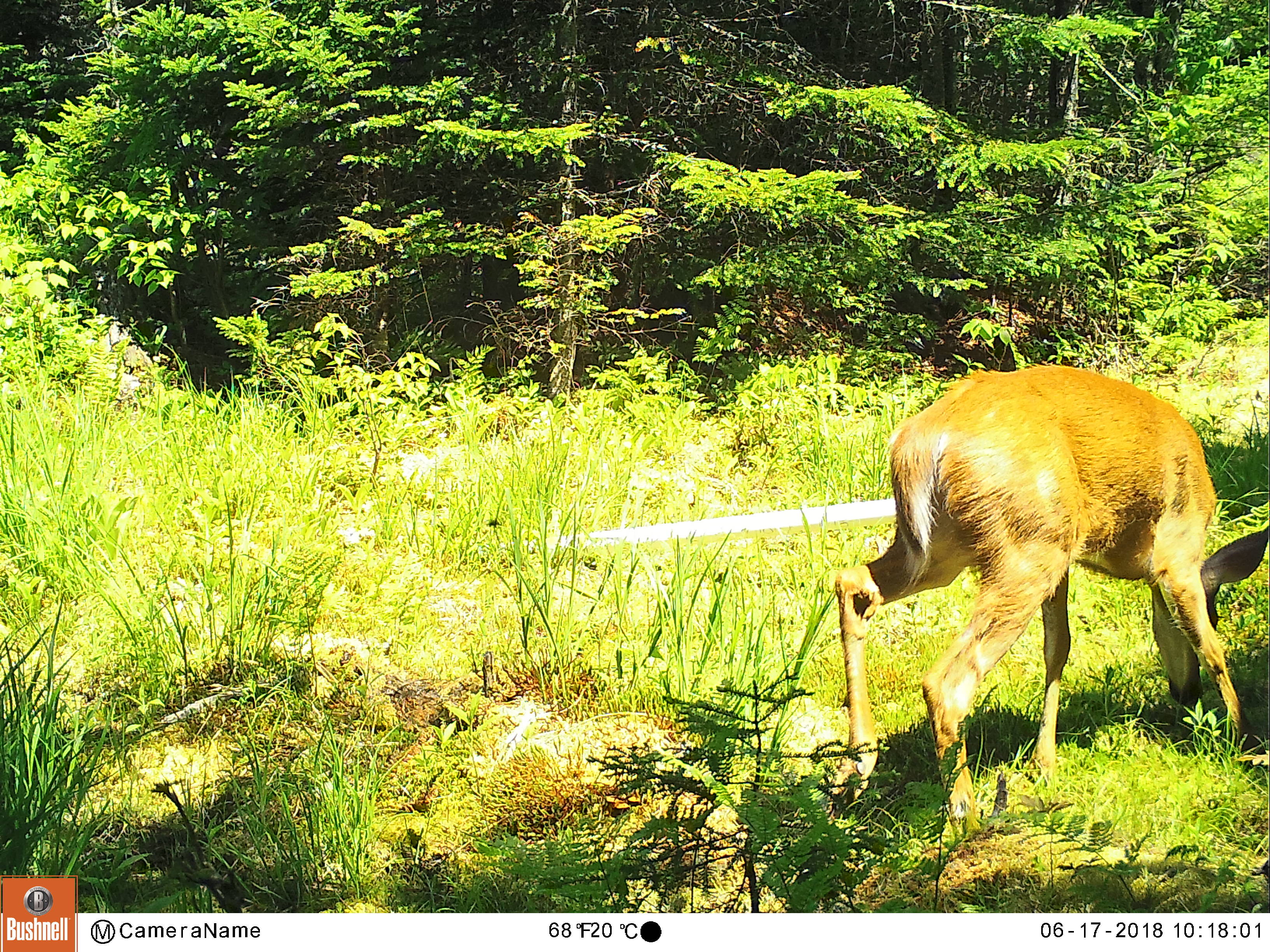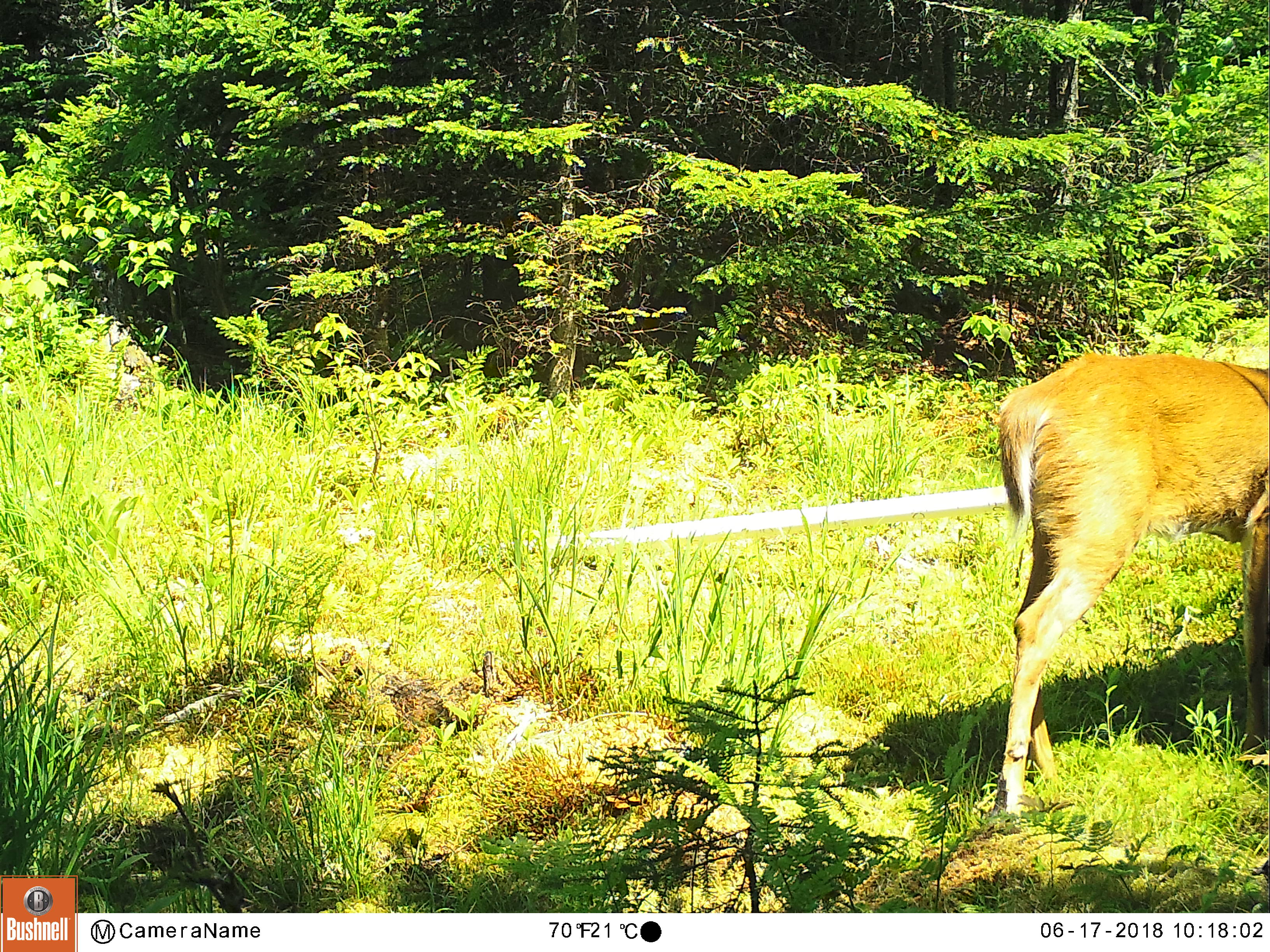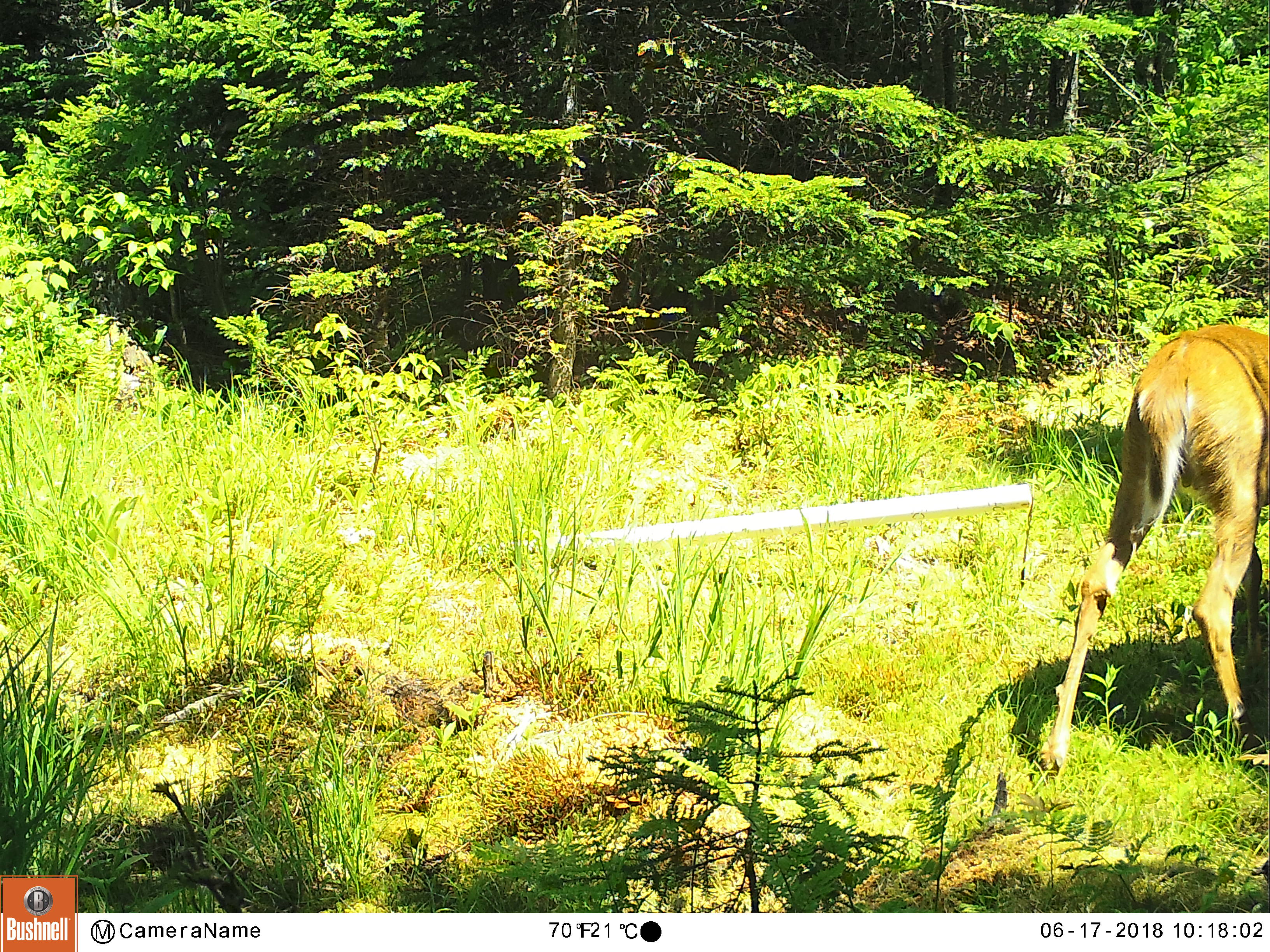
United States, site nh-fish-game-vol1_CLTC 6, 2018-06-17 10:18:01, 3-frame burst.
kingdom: Animalia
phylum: Chordata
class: Mammalia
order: Artiodactyla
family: Cervidae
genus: Odocoileus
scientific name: Odocoileus virginianus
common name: white-tailed deer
White-tailed deer (Odocoileus virginianus).